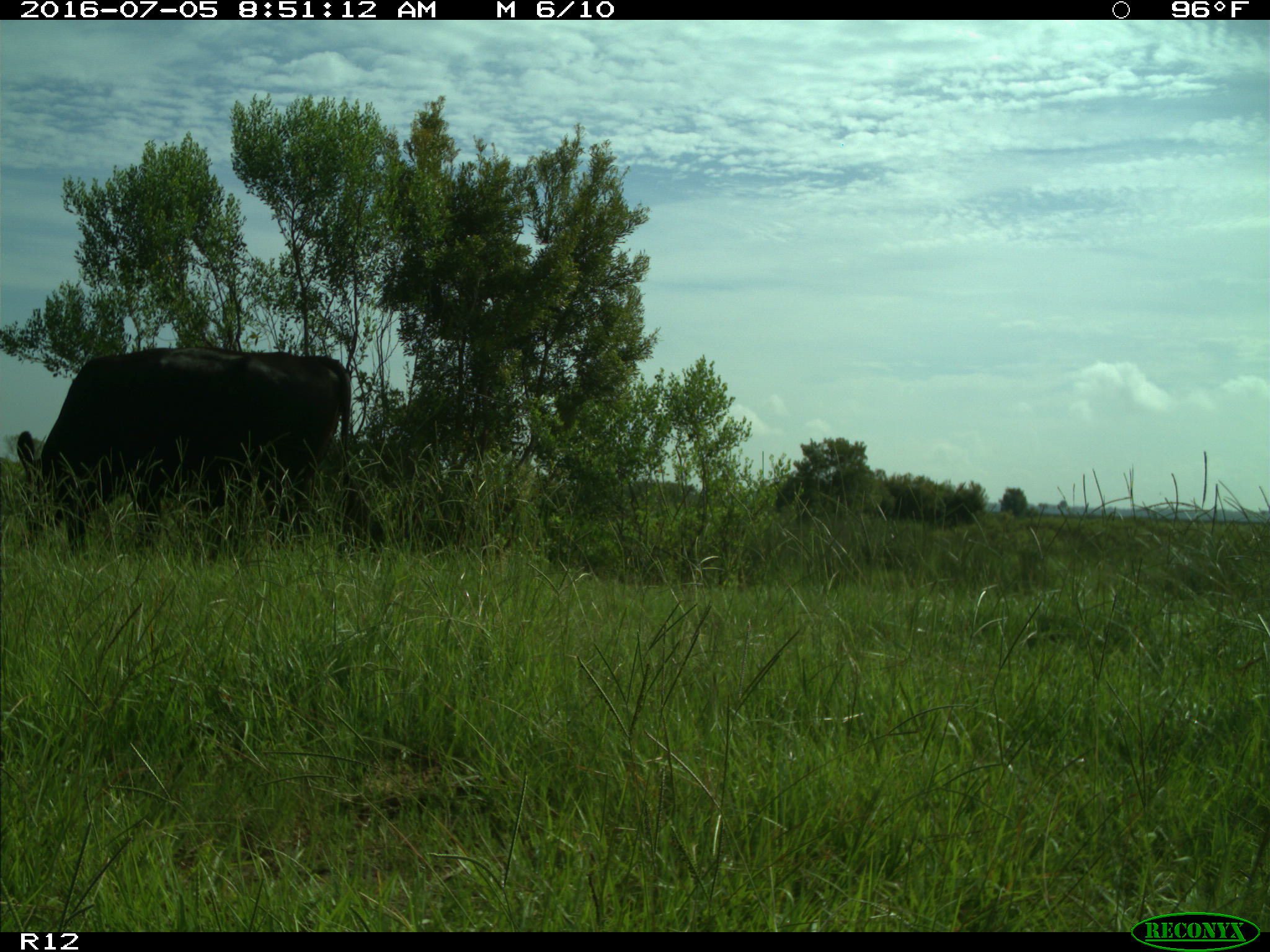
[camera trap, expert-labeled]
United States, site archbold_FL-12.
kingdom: Animalia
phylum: Chordata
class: Mammalia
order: Artiodactyla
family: Bovidae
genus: Bos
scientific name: Bos taurus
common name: domestic cow